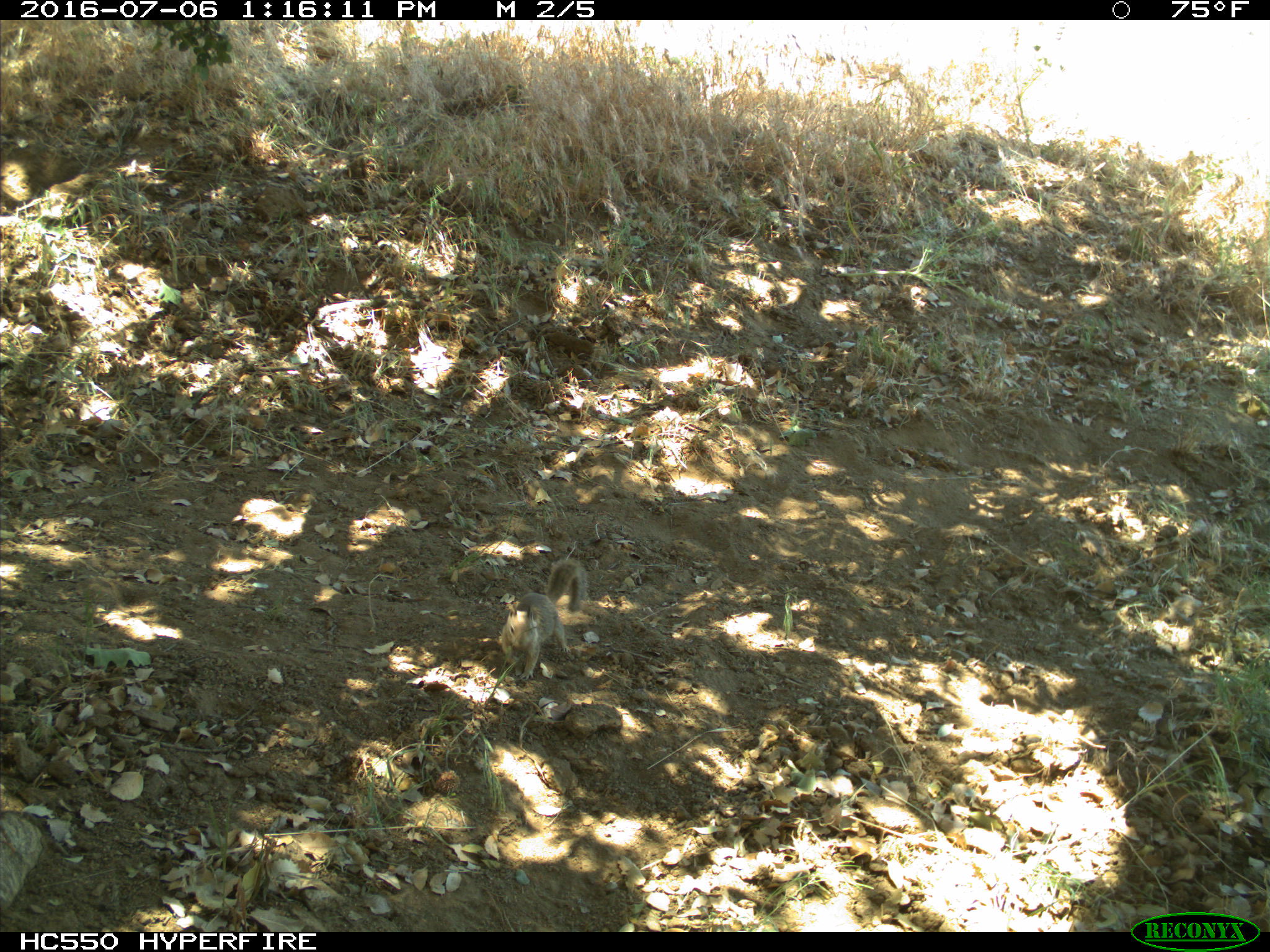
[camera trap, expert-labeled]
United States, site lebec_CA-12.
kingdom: Animalia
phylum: Chordata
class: Mammalia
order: Rodentia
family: Sciuridae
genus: Otospermophilus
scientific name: Otospermophilus beecheyi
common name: california ground squirrel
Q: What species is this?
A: Otospermophilus beecheyi (california ground squirrel).